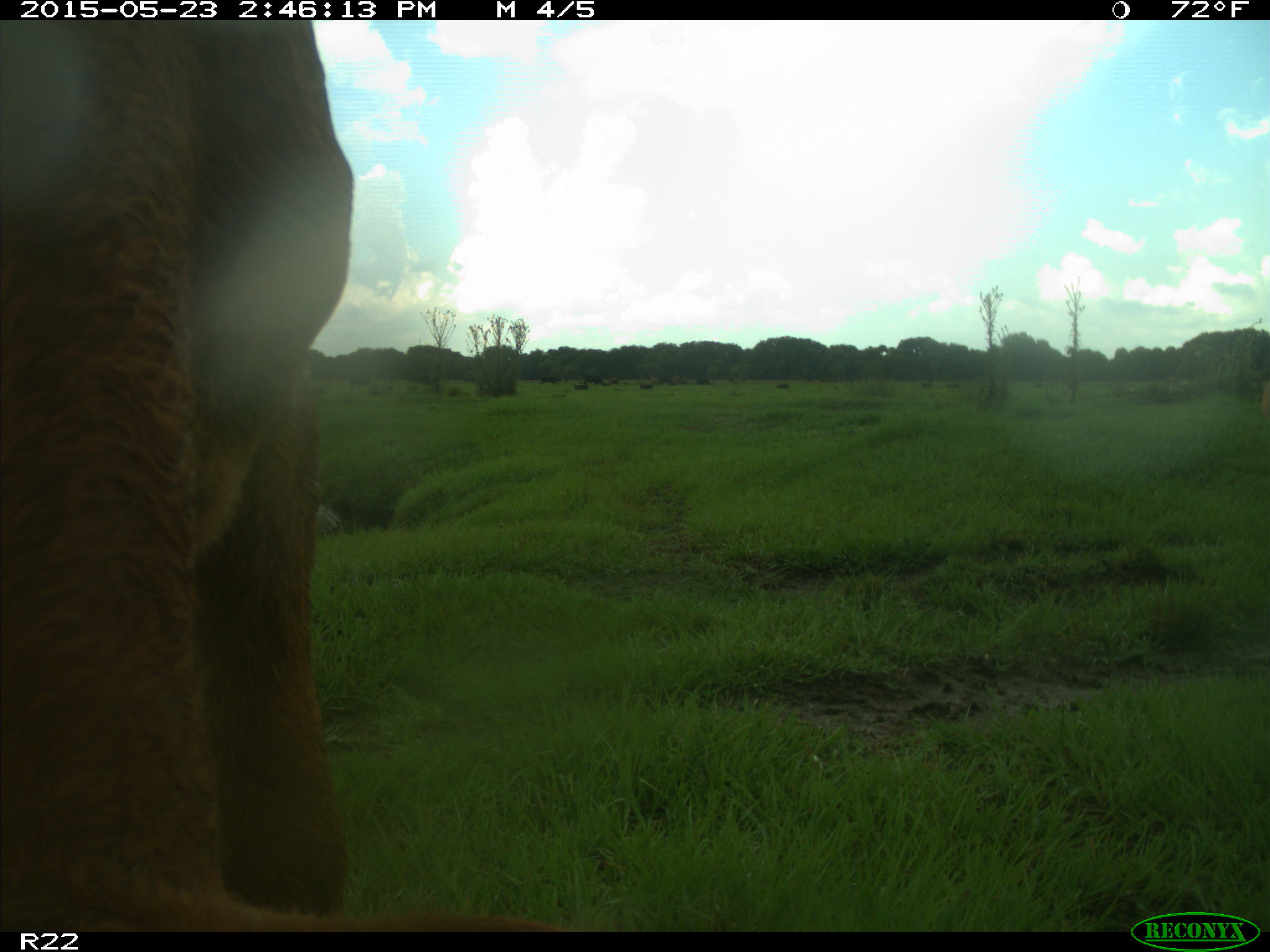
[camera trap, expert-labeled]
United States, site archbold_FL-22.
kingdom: Animalia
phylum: Chordata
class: Mammalia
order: Artiodactyla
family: Bovidae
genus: Bos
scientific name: Bos taurus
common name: domestic cow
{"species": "Bos taurus (domestic cow)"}